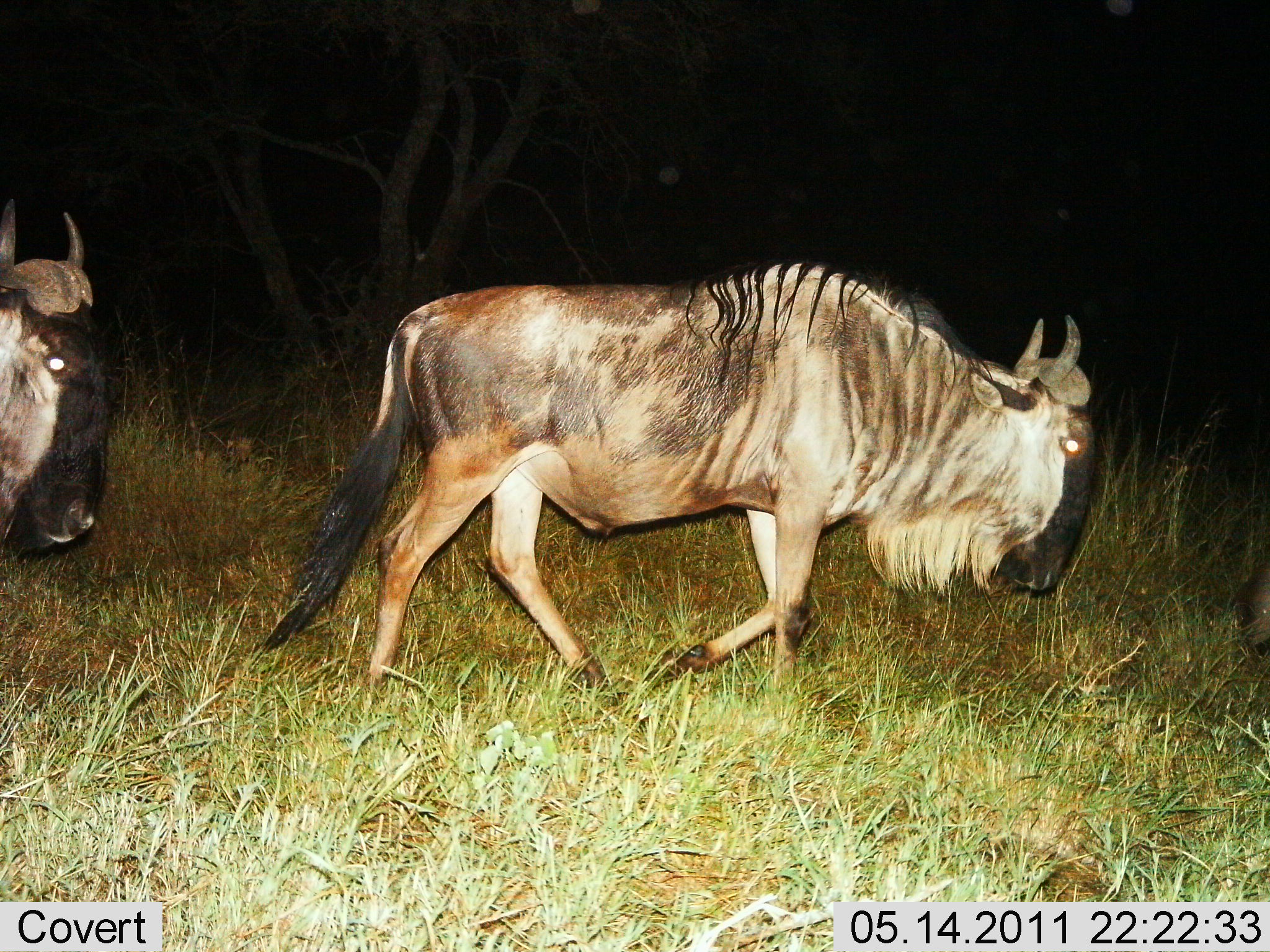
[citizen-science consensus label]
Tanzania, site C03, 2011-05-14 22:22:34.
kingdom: Animalia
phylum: Chordata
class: Mammalia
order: Artiodactyla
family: Bovidae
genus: Connochaetes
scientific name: Connochaetes taurinus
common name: blue wildebeest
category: wildebeest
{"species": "wildebeest (blue wildebeest) (Connochaetes taurinus)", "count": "2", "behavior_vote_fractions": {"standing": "10%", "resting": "0%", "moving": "90%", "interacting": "0%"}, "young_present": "0%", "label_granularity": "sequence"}